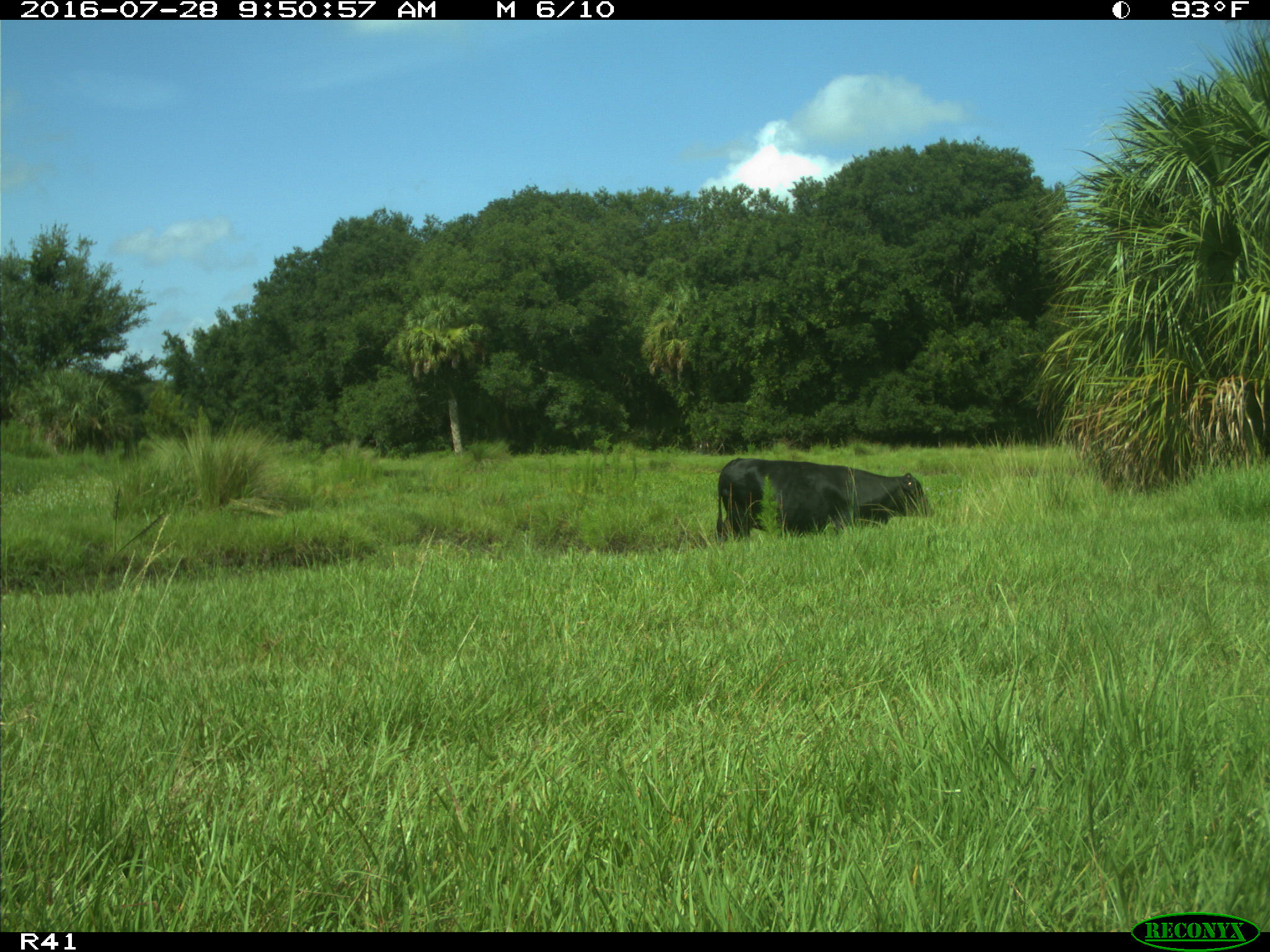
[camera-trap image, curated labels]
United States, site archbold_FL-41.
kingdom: Animalia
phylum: Chordata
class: Mammalia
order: Artiodactyla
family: Bovidae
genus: Bos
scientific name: Bos taurus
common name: domestic cow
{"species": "Bos taurus (domestic cow)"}